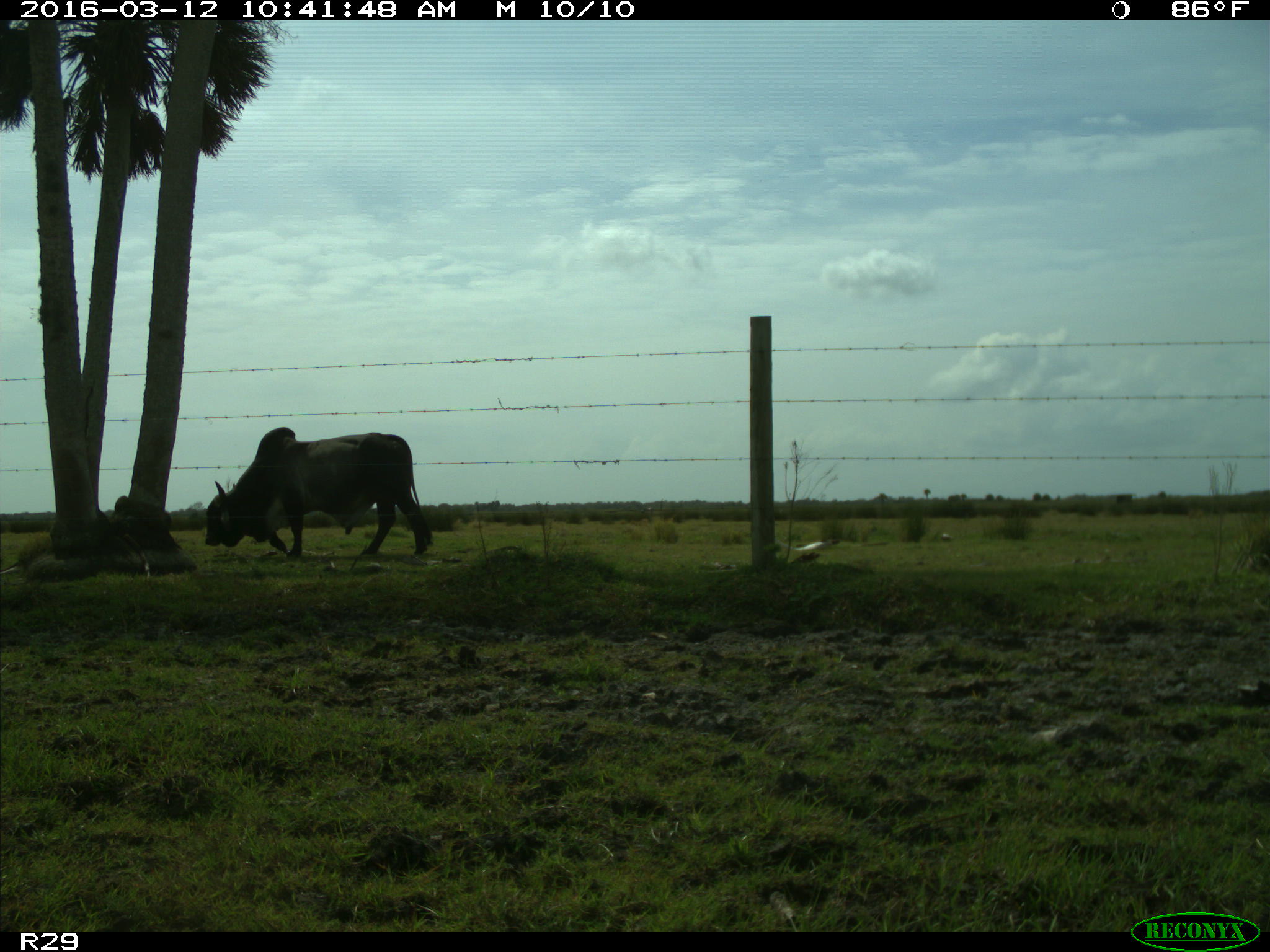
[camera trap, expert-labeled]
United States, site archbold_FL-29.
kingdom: Animalia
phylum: Chordata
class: Mammalia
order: Artiodactyla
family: Bovidae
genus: Bos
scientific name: Bos taurus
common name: domestic cow